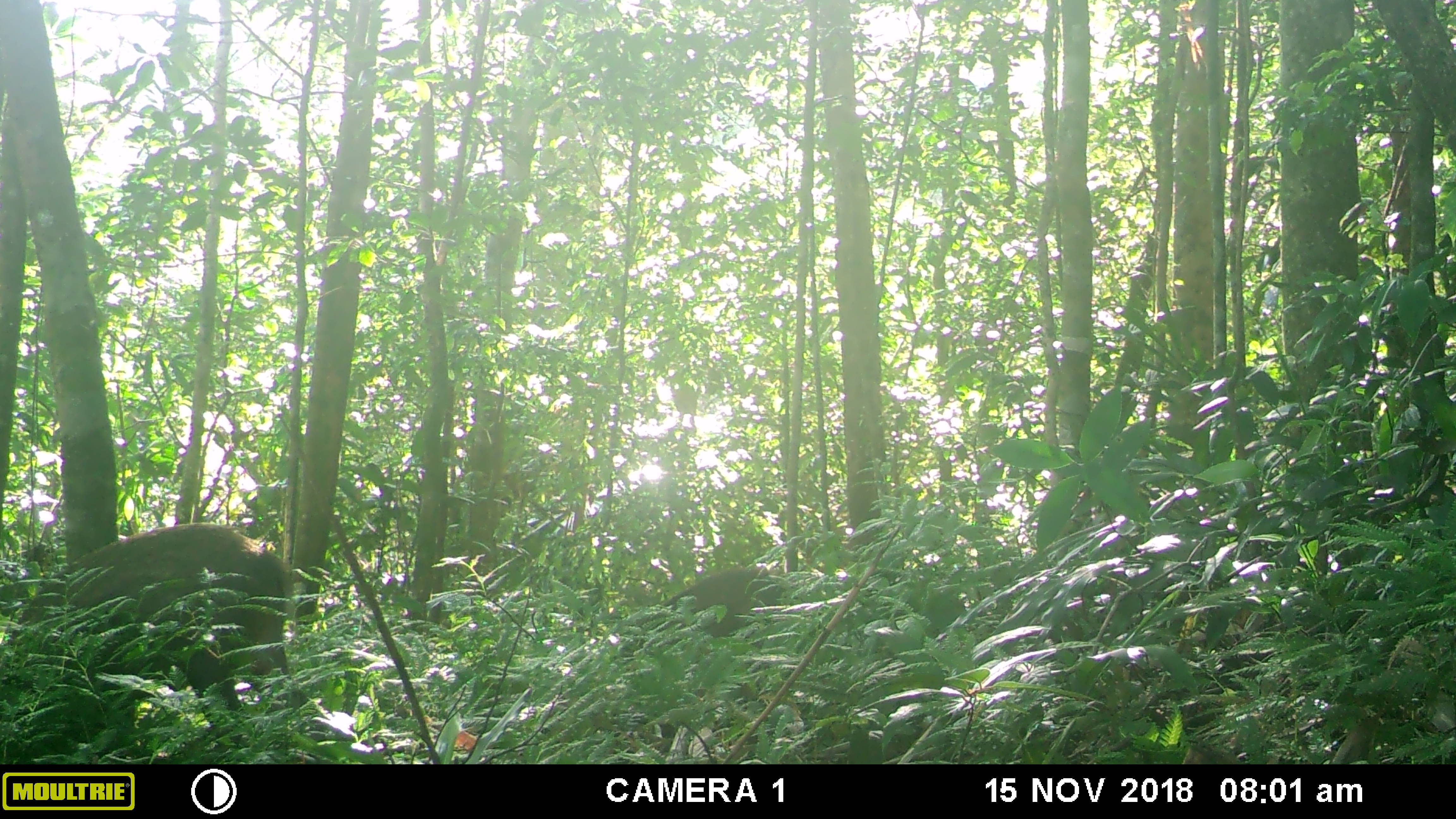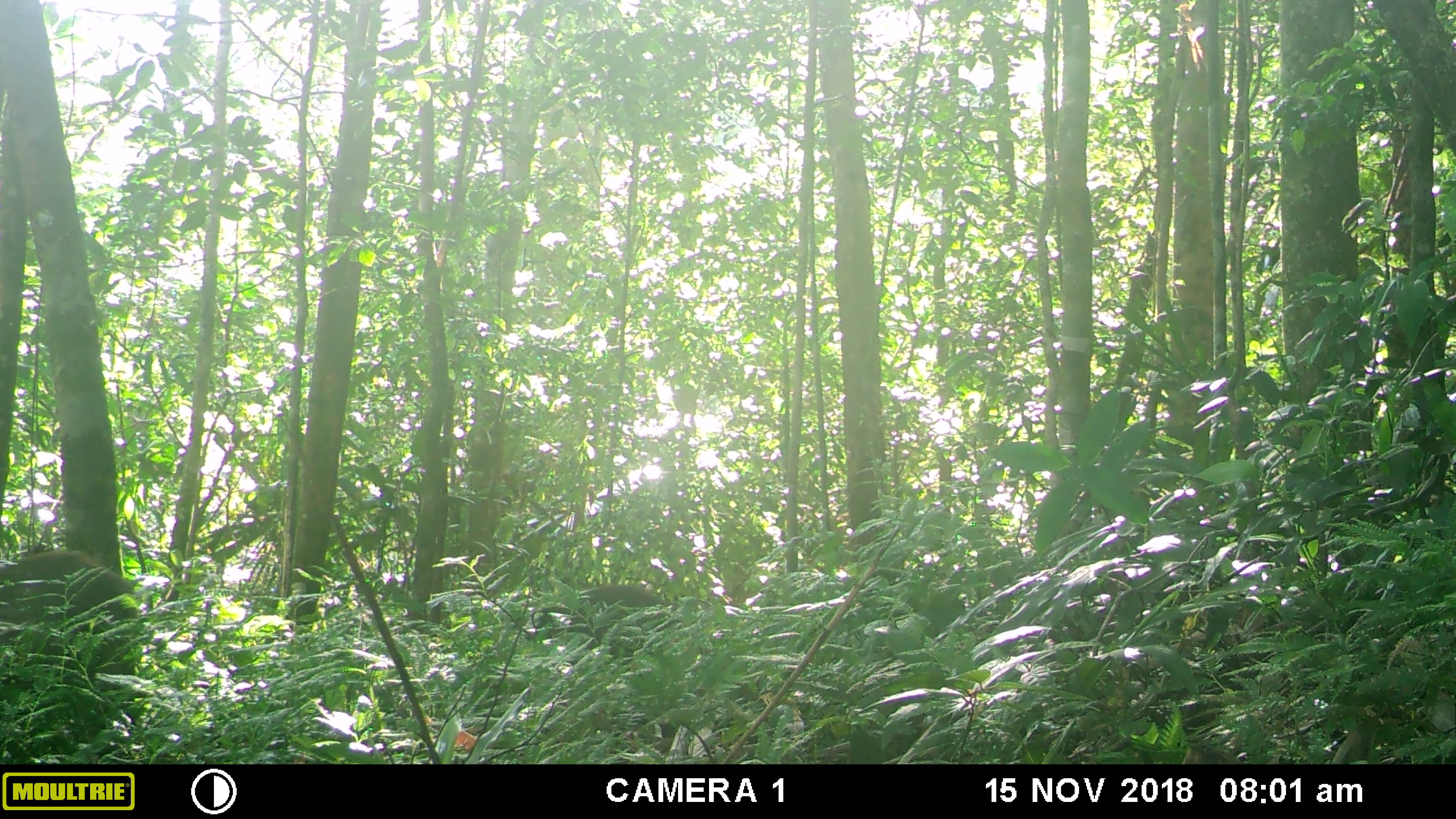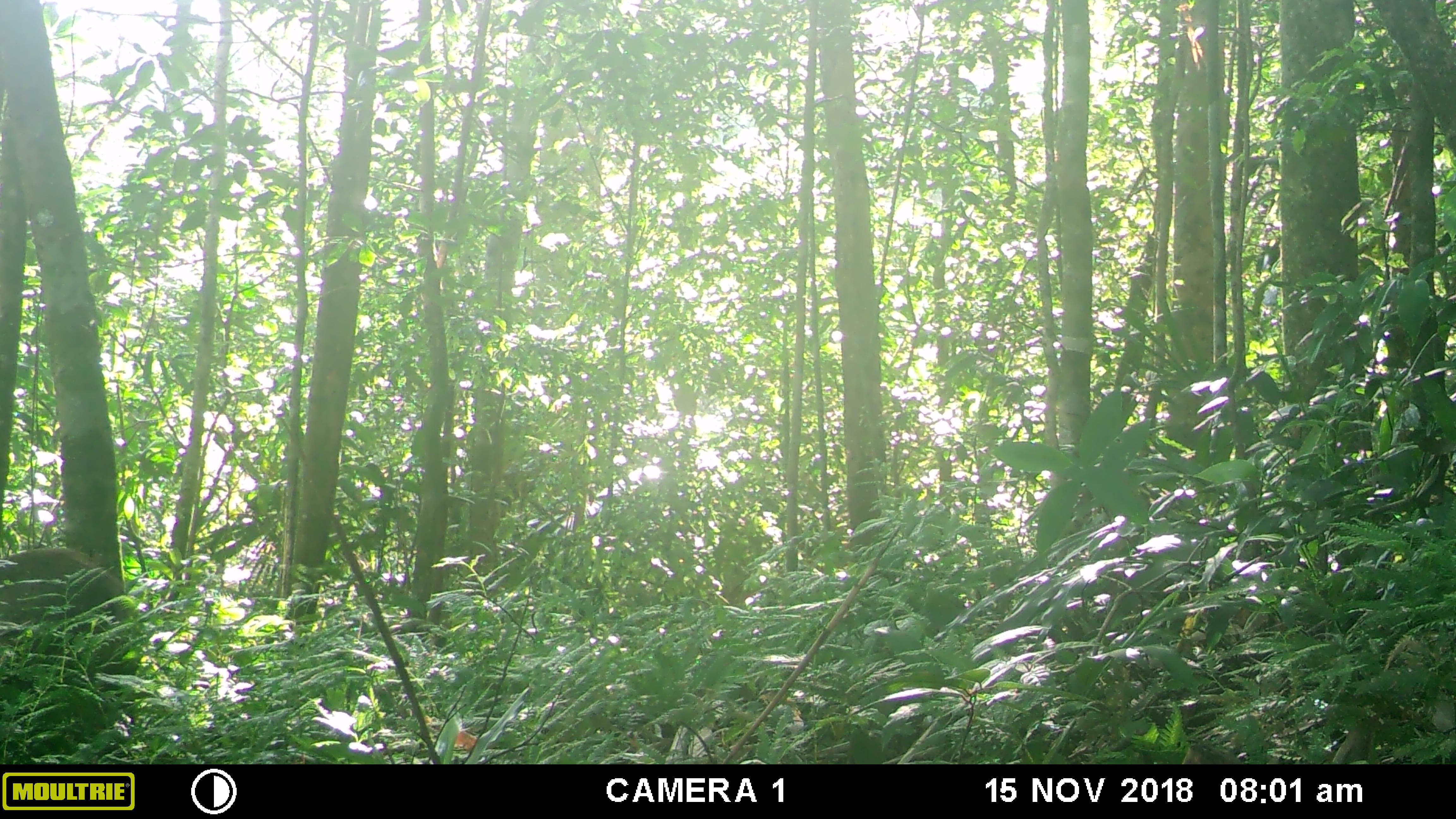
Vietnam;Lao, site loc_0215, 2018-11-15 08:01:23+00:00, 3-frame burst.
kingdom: Animalia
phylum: Chordata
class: Mammalia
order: Artiodactyla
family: Suidae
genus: Sus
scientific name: Sus scrofa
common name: eurasian wild pig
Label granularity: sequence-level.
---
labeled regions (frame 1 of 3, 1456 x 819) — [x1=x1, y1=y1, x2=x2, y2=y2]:
eurasian wild pig: [x1=0, y1=521, x2=308, y2=724]; [x1=616, y1=567, x2=781, y2=657]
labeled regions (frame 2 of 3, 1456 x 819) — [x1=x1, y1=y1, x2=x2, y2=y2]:
eurasian wild pig: [x1=0, y1=549, x2=136, y2=674]; [x1=530, y1=582, x2=677, y2=665]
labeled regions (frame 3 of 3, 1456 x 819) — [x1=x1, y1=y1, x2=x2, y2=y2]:
eurasian wild pig: [x1=0, y1=547, x2=139, y2=661]